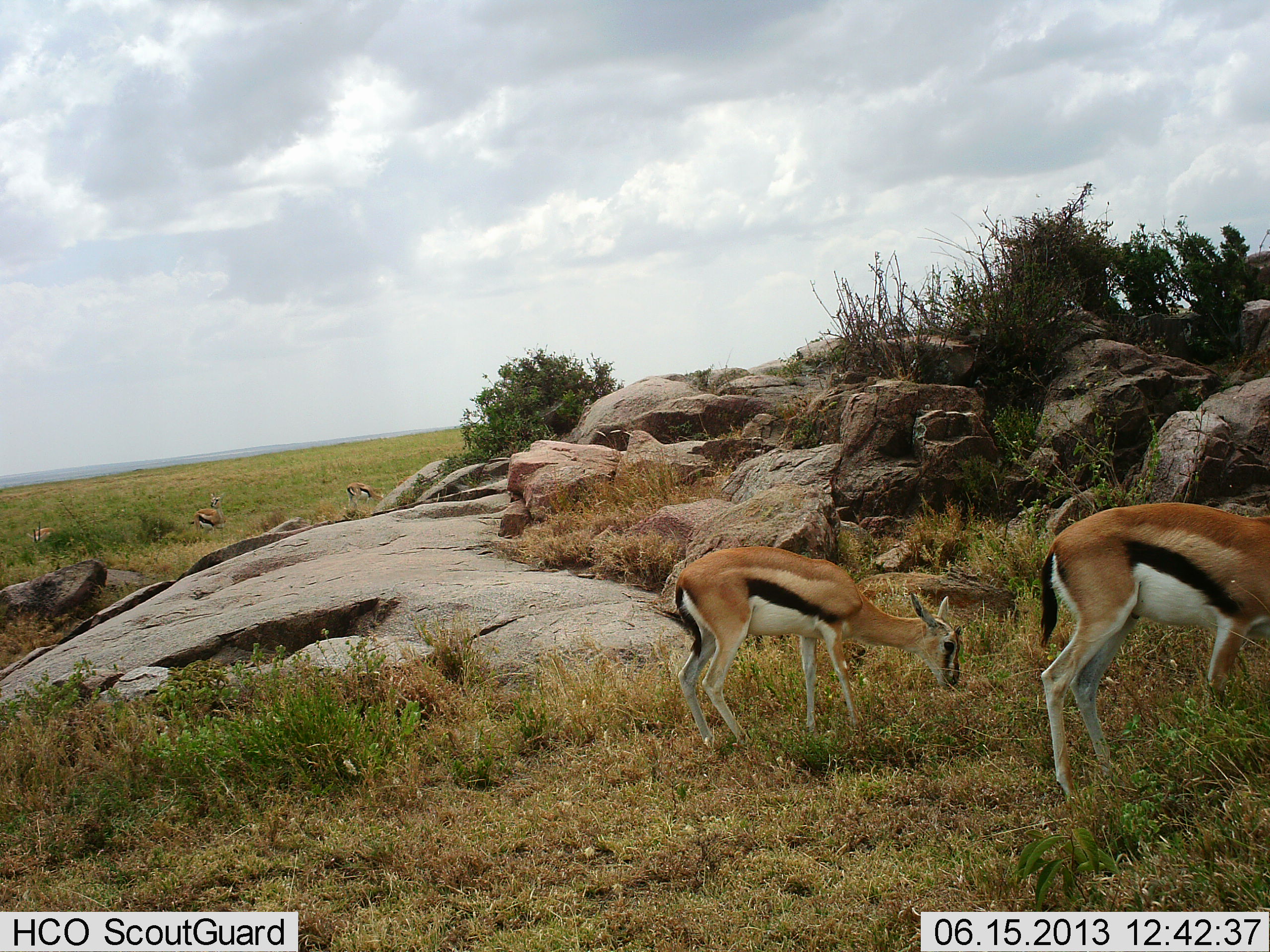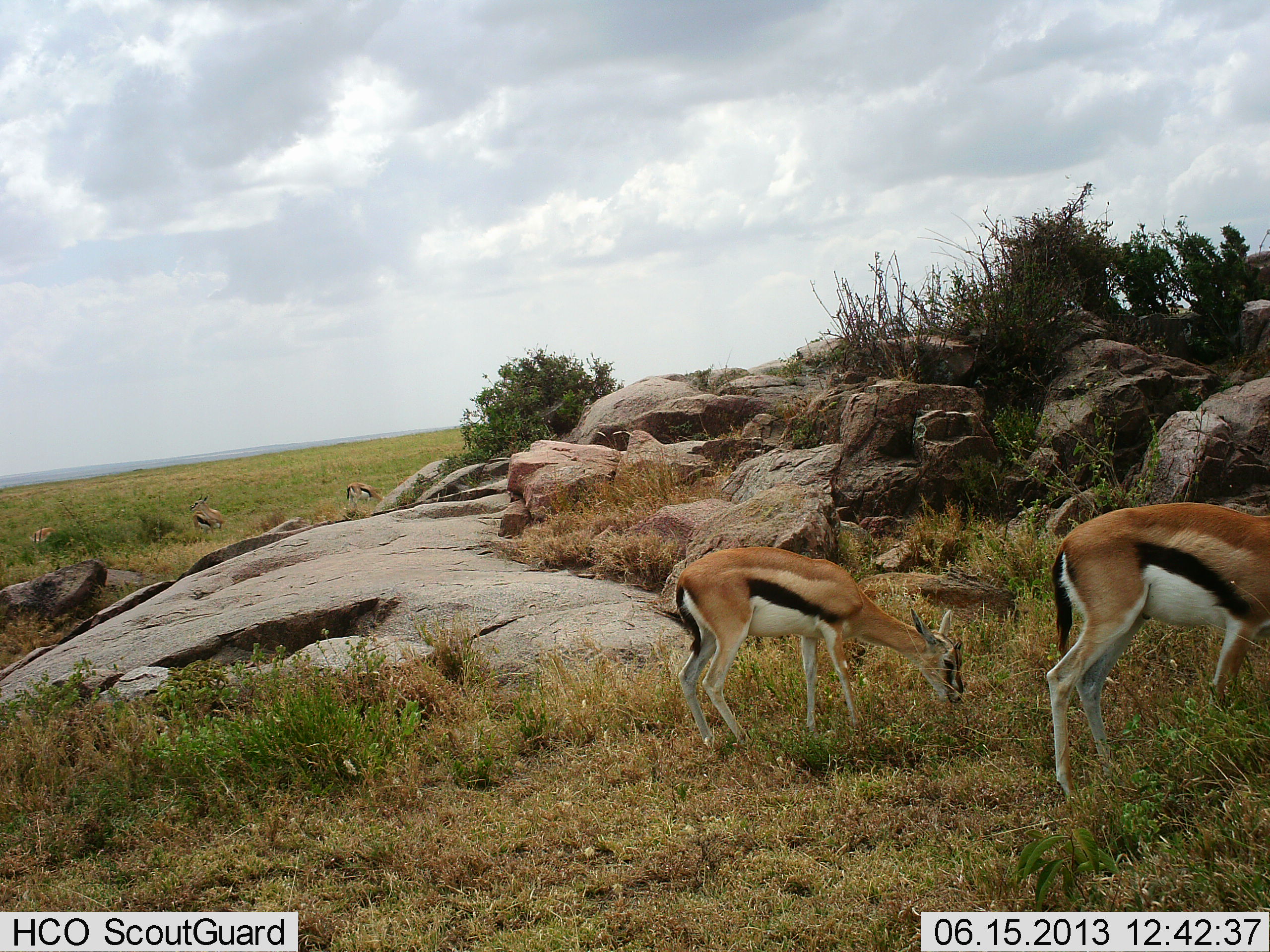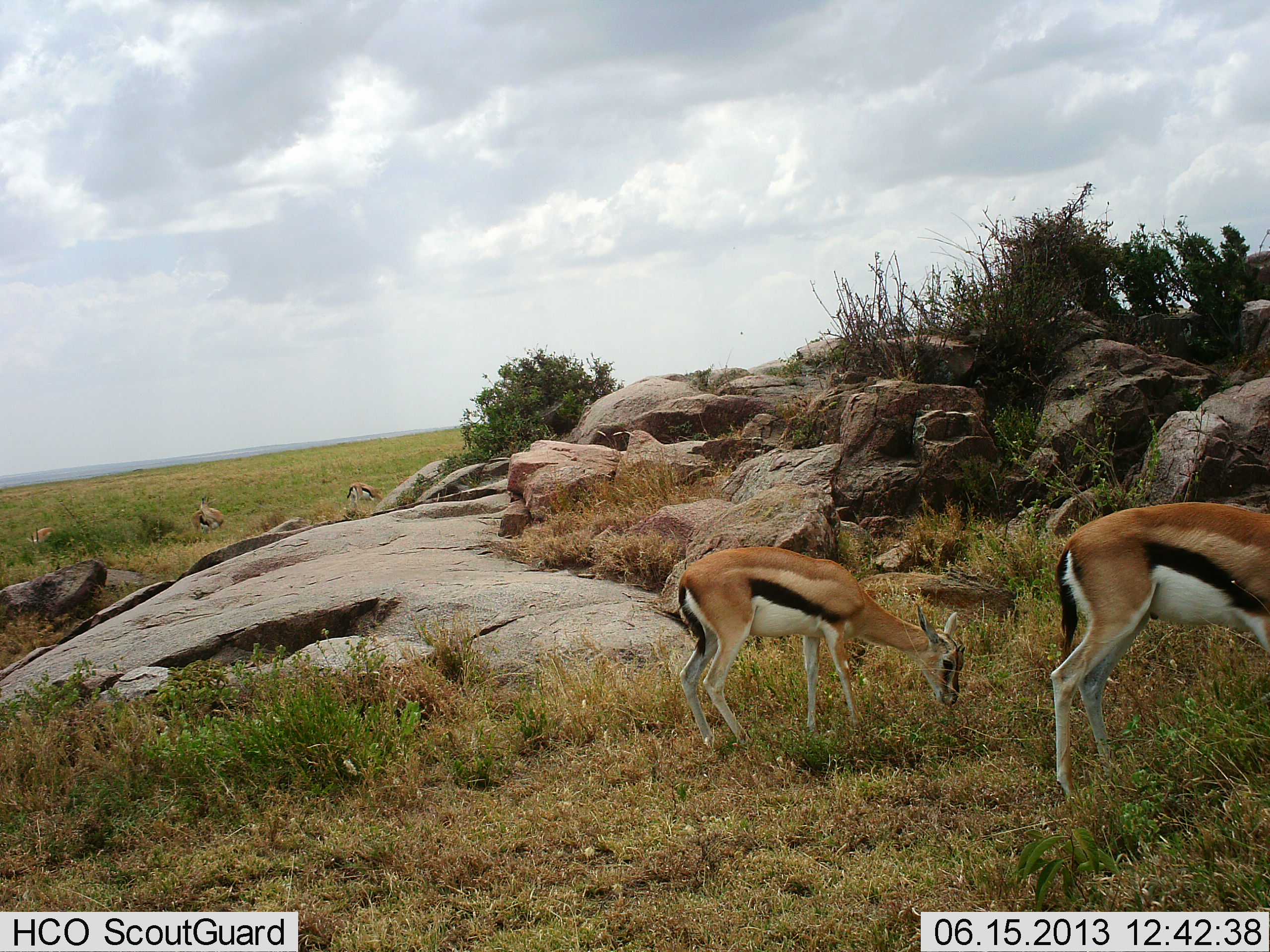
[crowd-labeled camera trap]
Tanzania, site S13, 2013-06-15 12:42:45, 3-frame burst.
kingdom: Animalia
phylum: Chordata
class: Mammalia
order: Artiodactyla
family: Bovidae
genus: Eudorcas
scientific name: Eudorcas thomsonii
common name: thomson's gazelle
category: gazellethomsons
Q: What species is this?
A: Gazellethomsons (thomson's gazelle) (Eudorcas thomsonii).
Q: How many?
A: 5.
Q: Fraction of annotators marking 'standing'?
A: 40%.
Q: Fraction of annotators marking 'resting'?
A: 10%.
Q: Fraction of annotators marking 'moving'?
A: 0%.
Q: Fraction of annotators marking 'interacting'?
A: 0%.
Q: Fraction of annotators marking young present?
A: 10%.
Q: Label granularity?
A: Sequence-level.